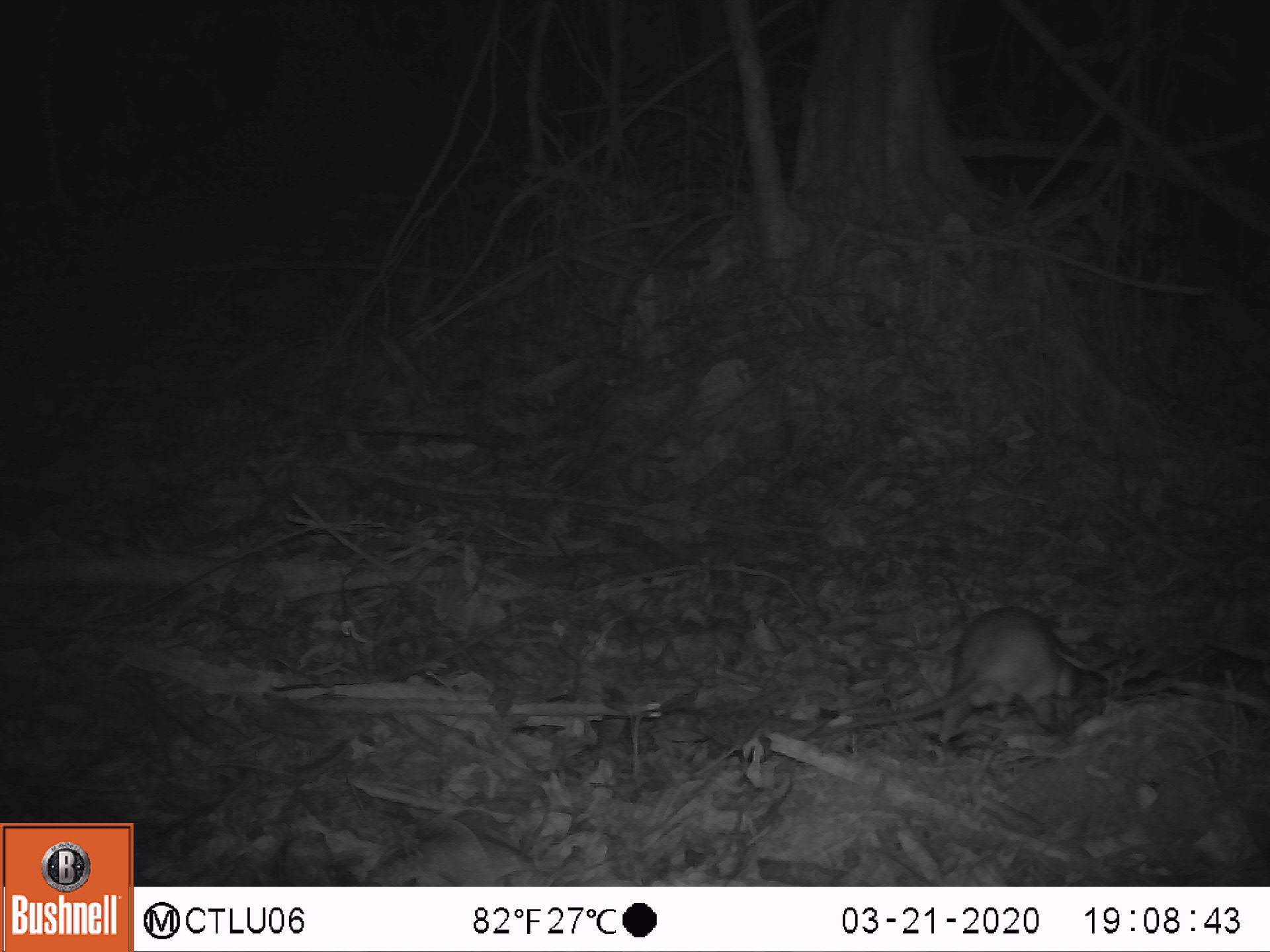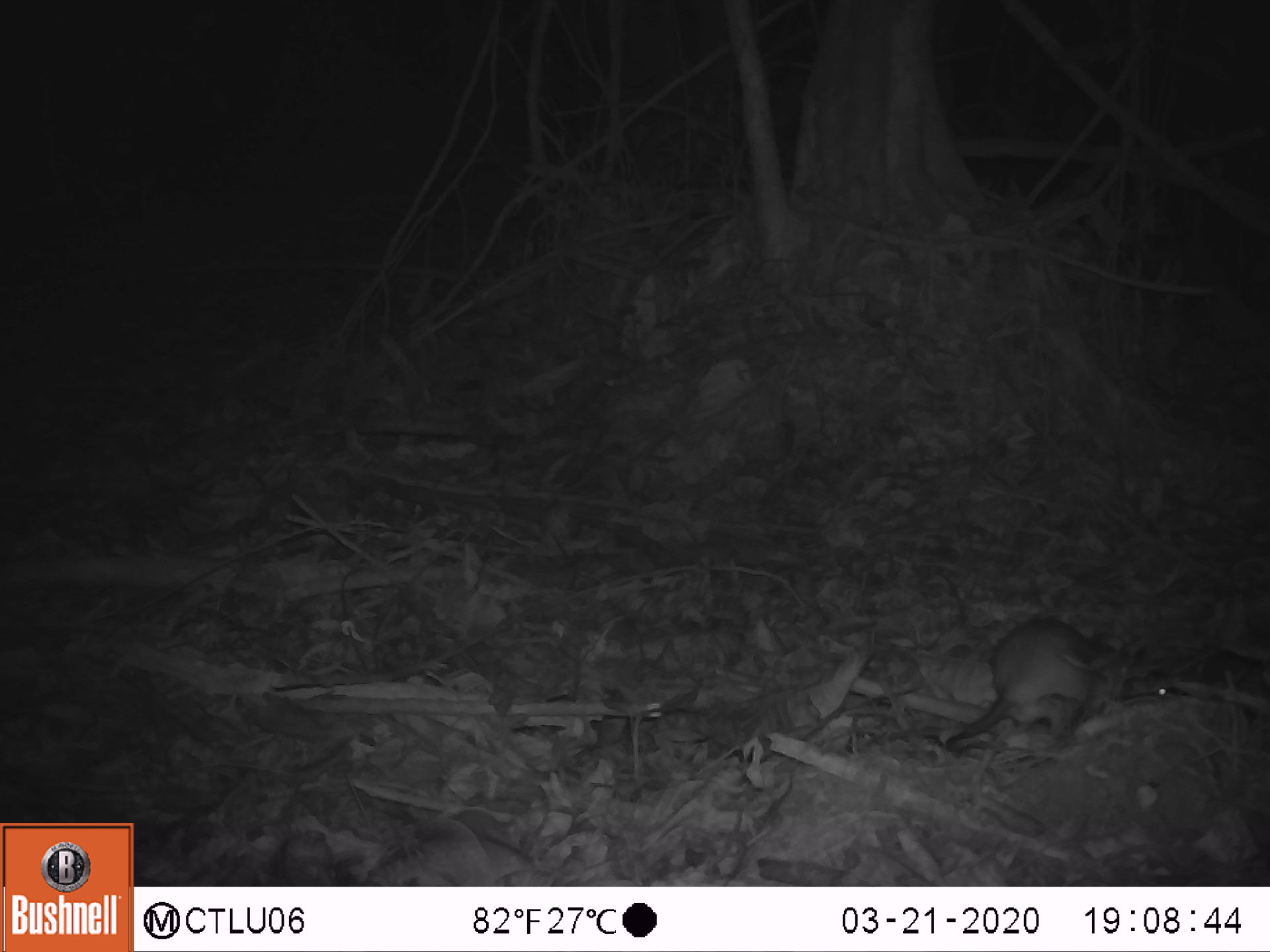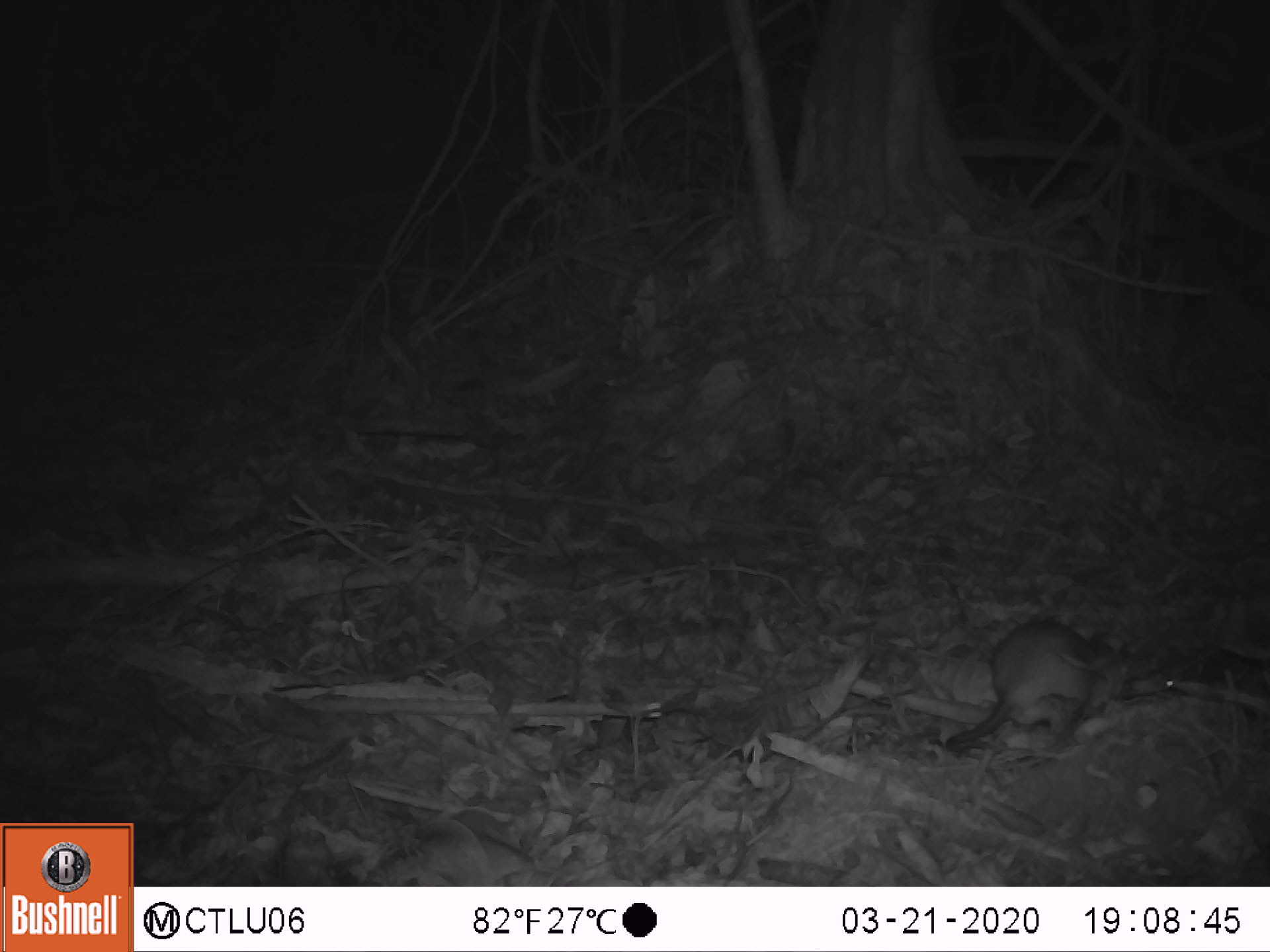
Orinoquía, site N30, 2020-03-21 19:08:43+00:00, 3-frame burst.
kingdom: Animalia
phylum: Chordata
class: Mammalia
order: Rodentia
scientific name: Rodentia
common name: rodent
Rodent (Rodentia).